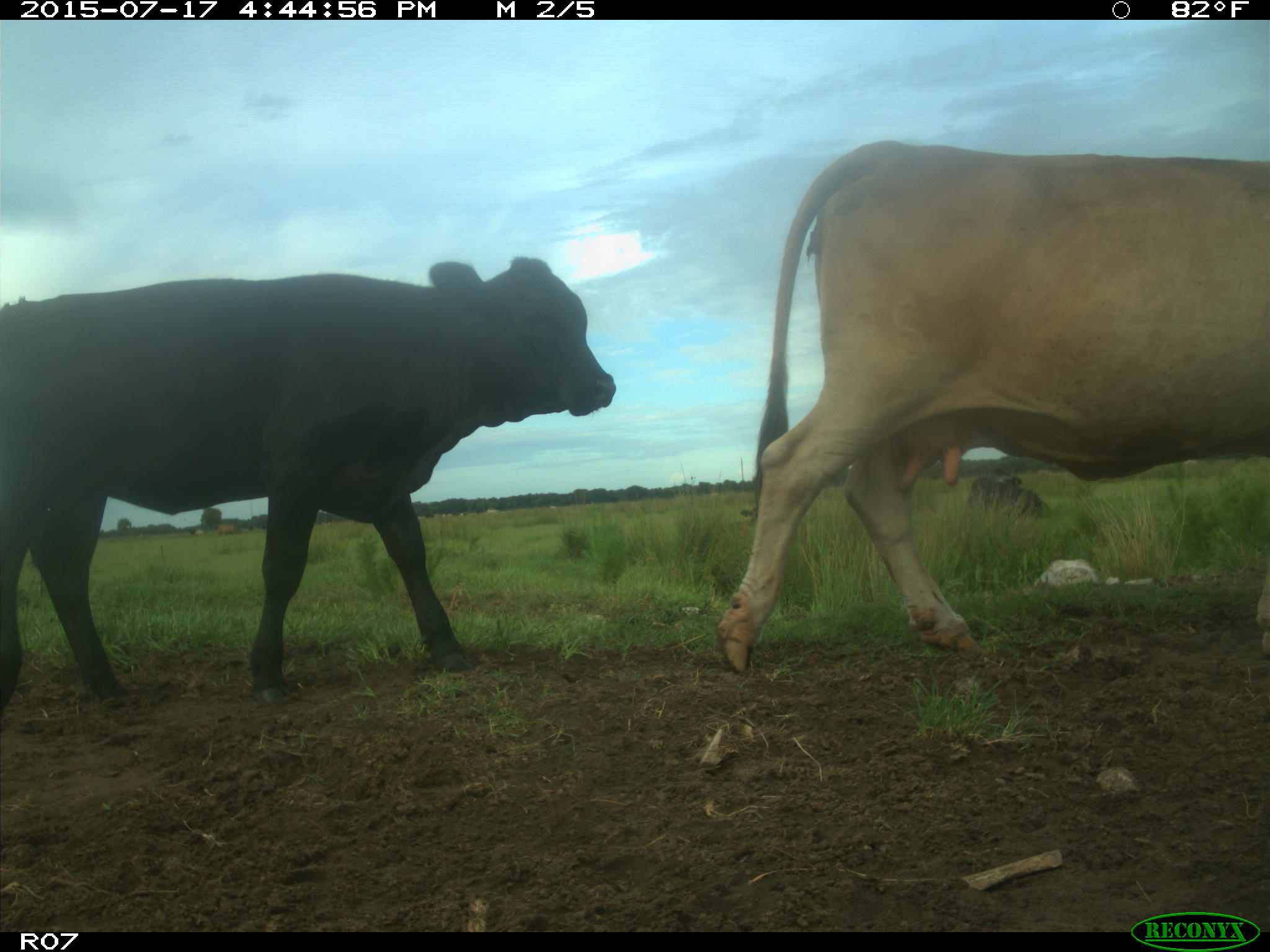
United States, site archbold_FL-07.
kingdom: Animalia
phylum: Chordata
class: Mammalia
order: Artiodactyla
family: Bovidae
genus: Bos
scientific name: Bos taurus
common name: domestic cow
Bos taurus (domestic cow).